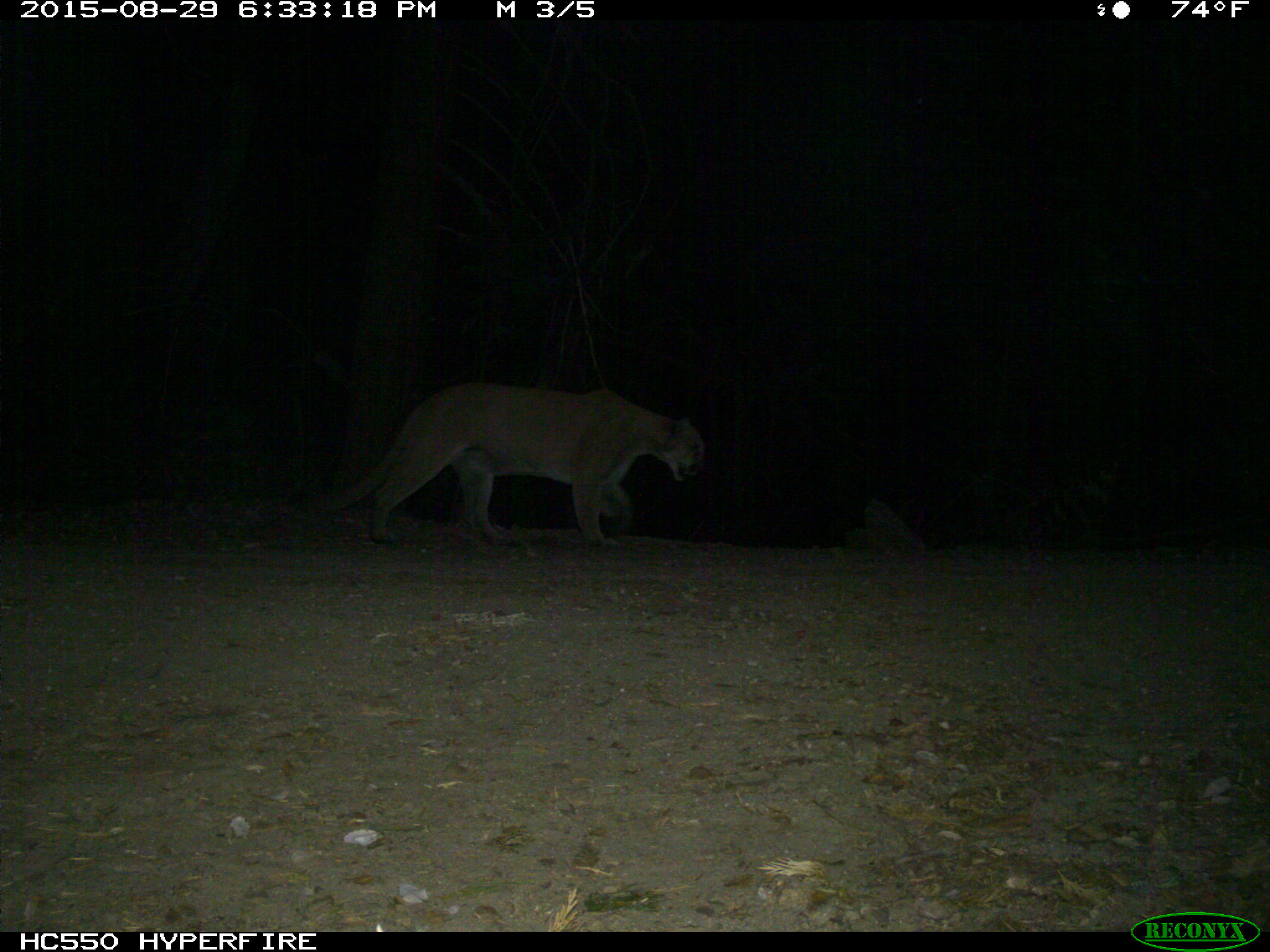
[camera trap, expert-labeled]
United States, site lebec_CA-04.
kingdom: Animalia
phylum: Chordata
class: Mammalia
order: Carnivora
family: Felidae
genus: Puma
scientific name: Puma concolor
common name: mountain lion